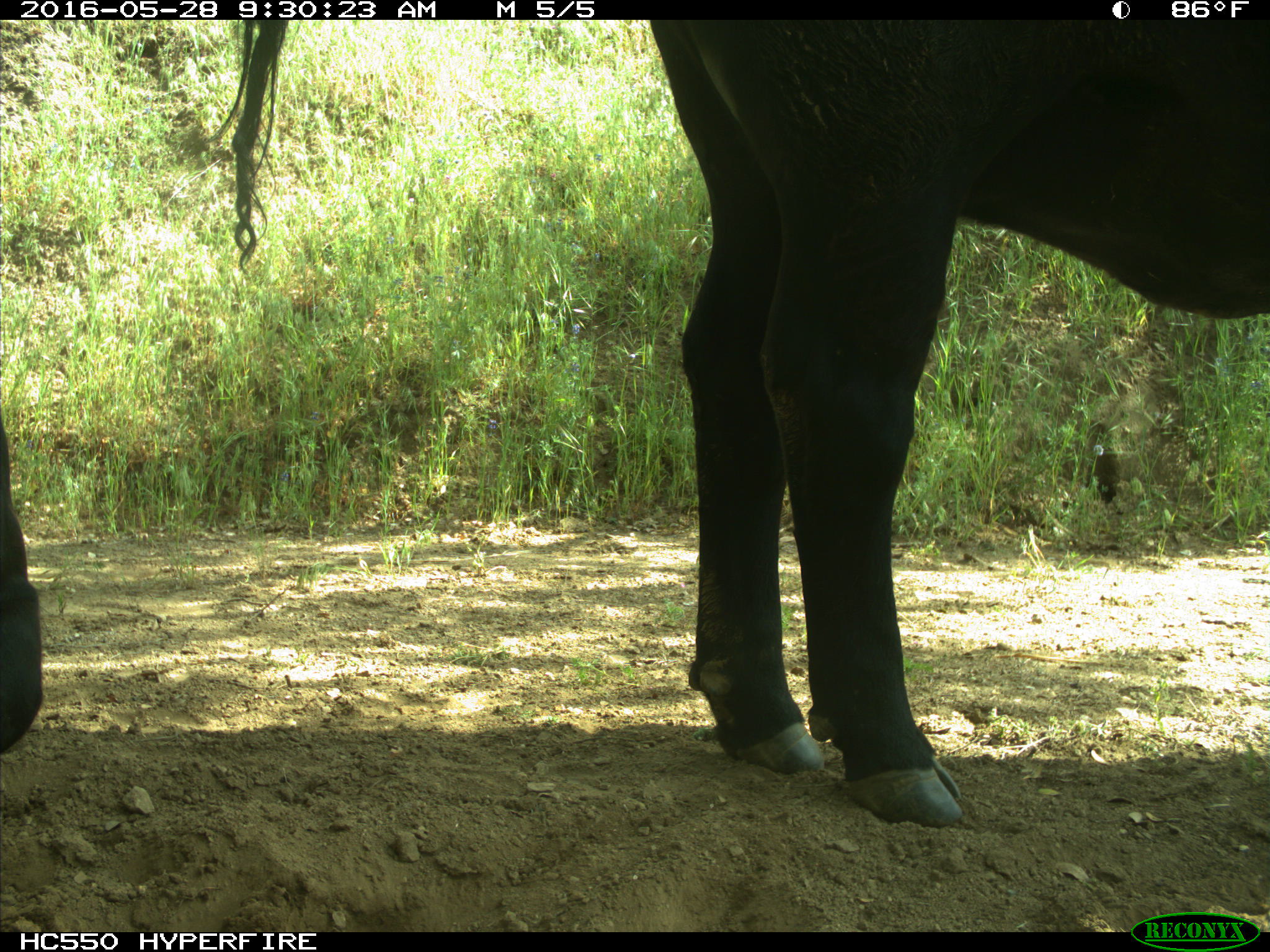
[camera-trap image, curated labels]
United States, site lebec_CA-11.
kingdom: Animalia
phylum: Chordata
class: Mammalia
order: Artiodactyla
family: Bovidae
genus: Bos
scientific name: Bos taurus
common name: domestic cow